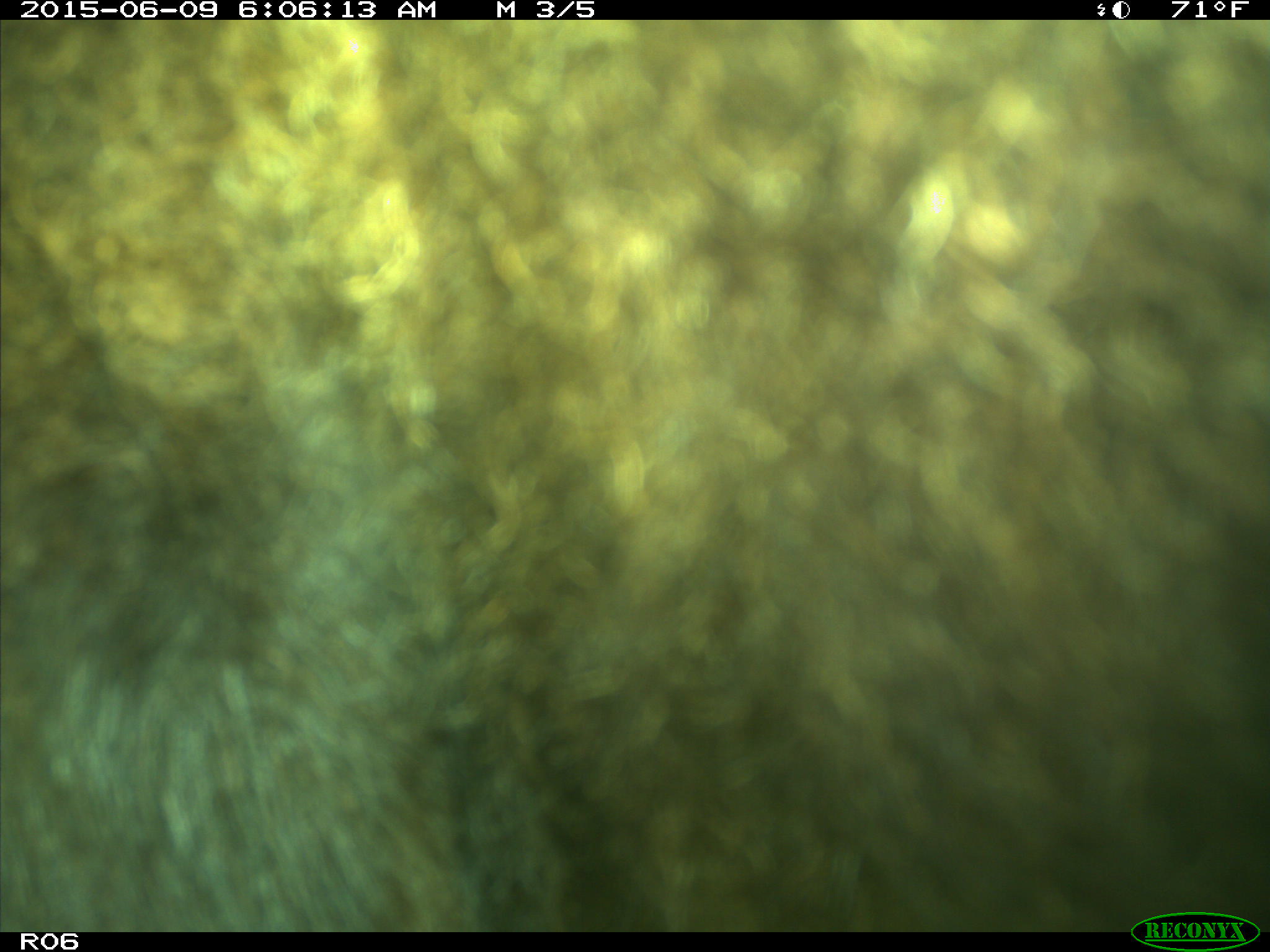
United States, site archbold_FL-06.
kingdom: Animalia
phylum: Chordata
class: Mammalia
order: Artiodactyla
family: Bovidae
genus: Bos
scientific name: Bos taurus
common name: domestic cow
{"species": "Bos taurus (domestic cow)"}